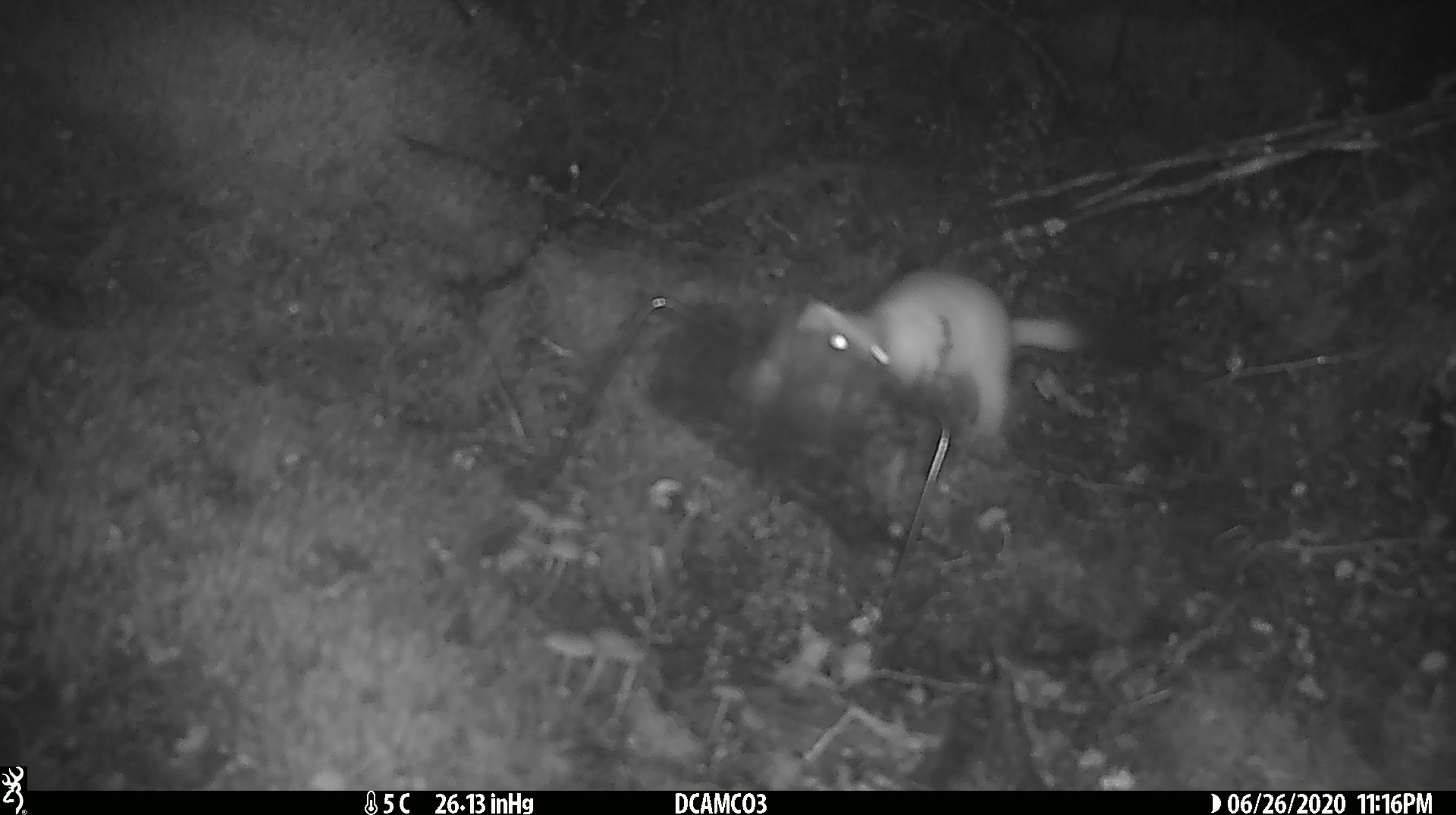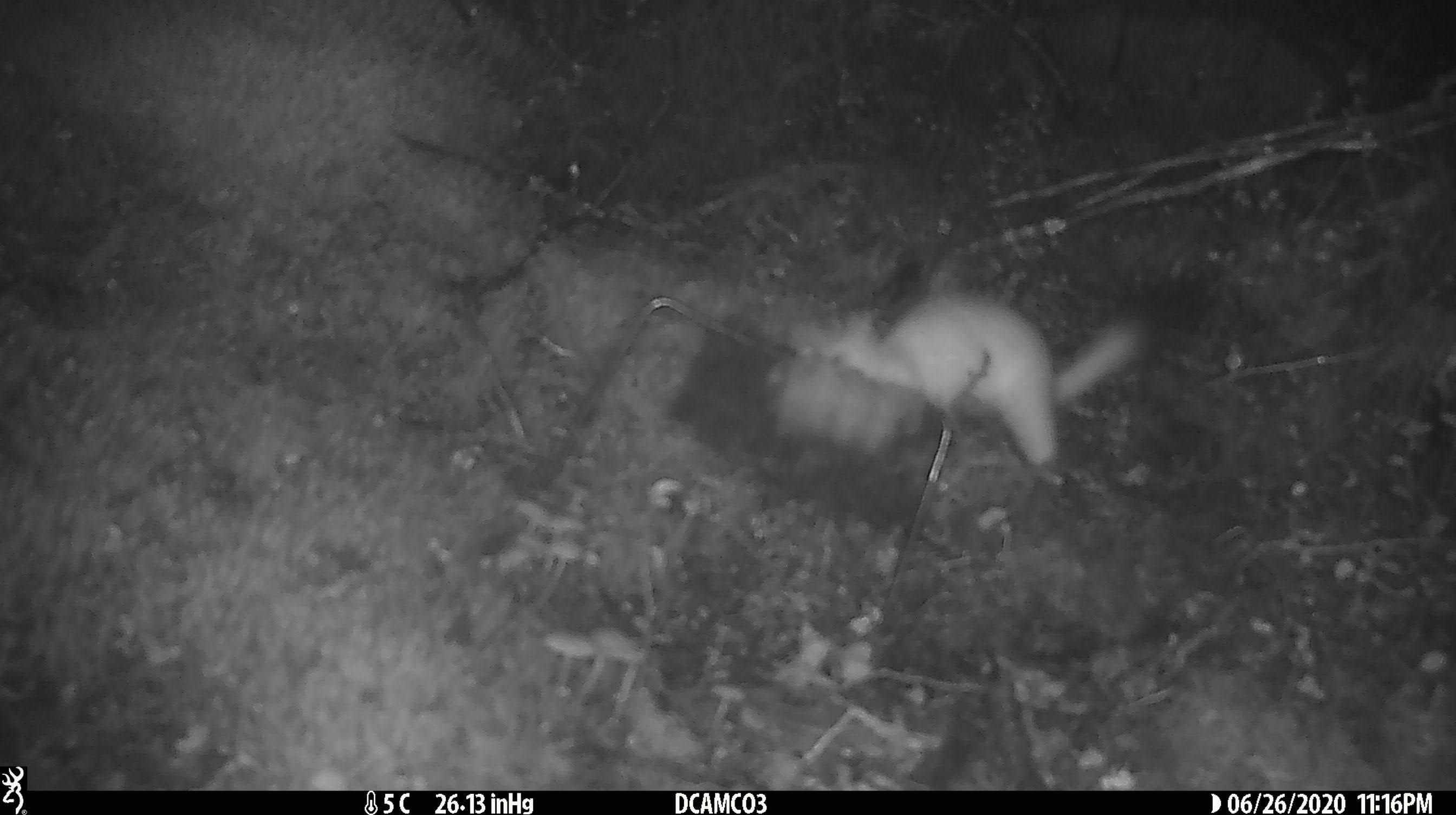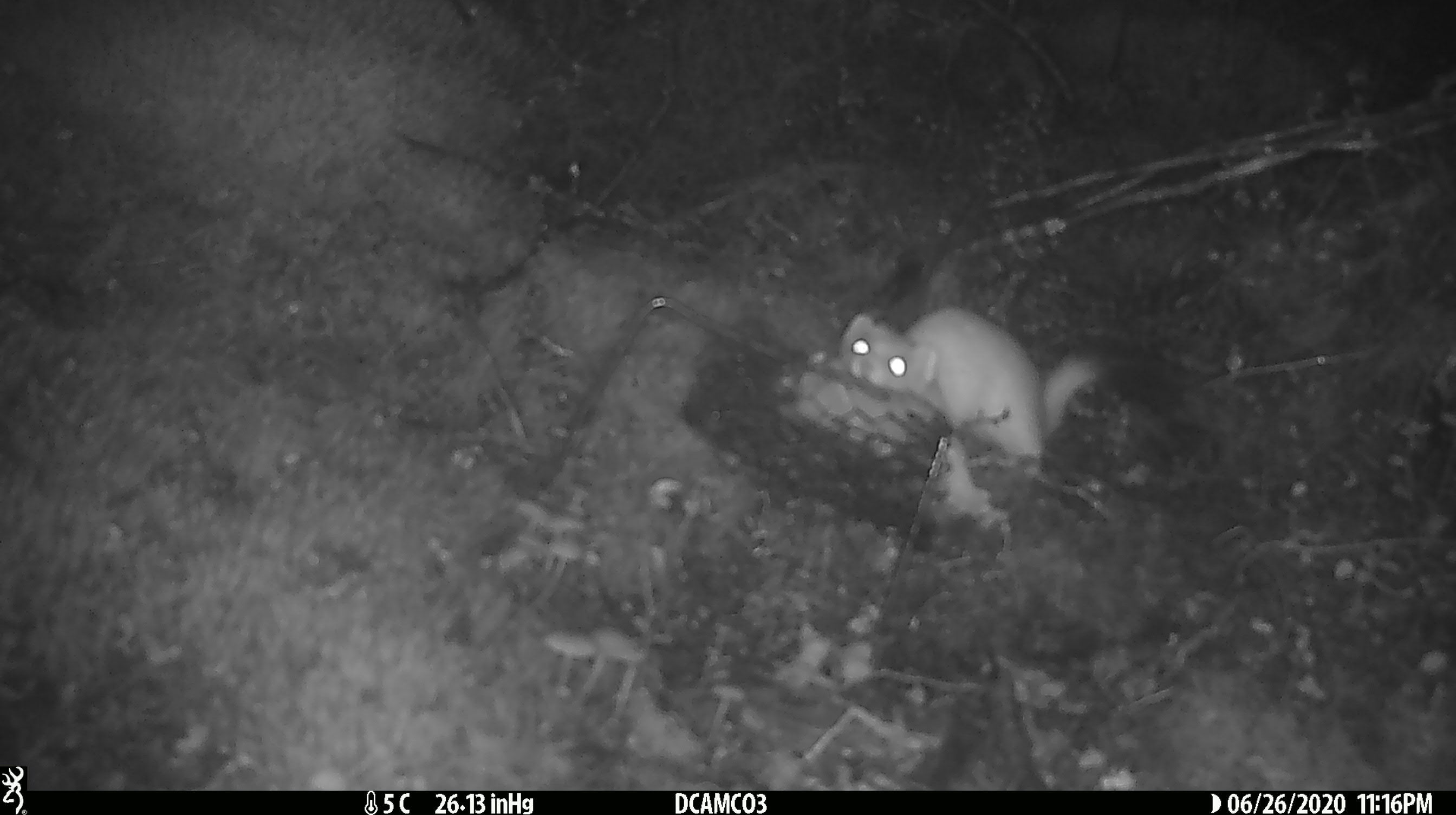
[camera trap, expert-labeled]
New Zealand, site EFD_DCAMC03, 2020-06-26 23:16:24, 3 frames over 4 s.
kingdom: Animalia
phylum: Chordata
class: Mammalia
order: Carnivora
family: Mustelidae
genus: Mustela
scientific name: Mustela erminea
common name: stoat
Stoat (Mustela erminea).